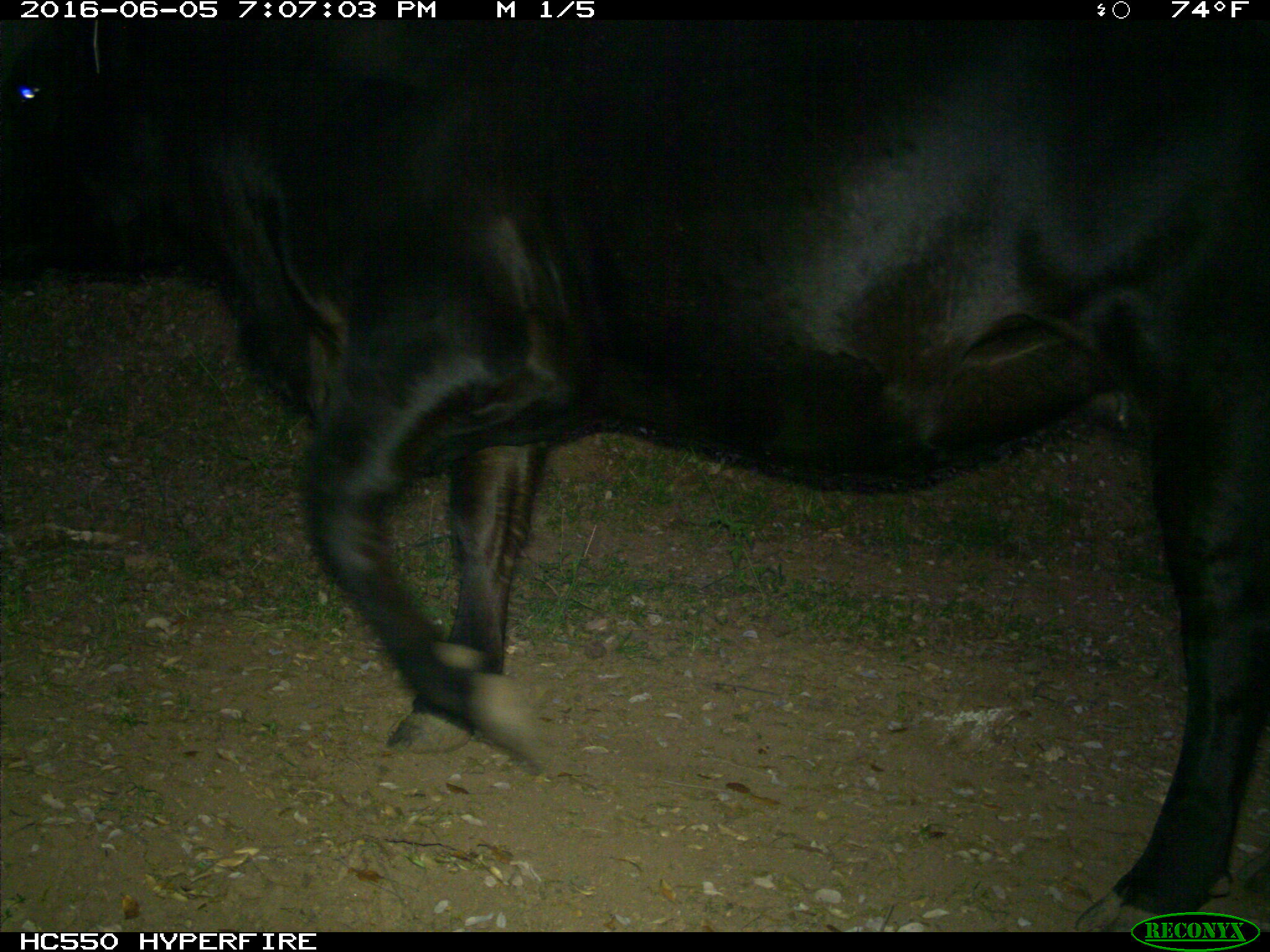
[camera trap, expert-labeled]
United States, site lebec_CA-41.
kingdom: Animalia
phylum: Chordata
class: Mammalia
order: Artiodactyla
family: Bovidae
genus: Bos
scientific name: Bos taurus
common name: domestic cow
Bos taurus (domestic cow).